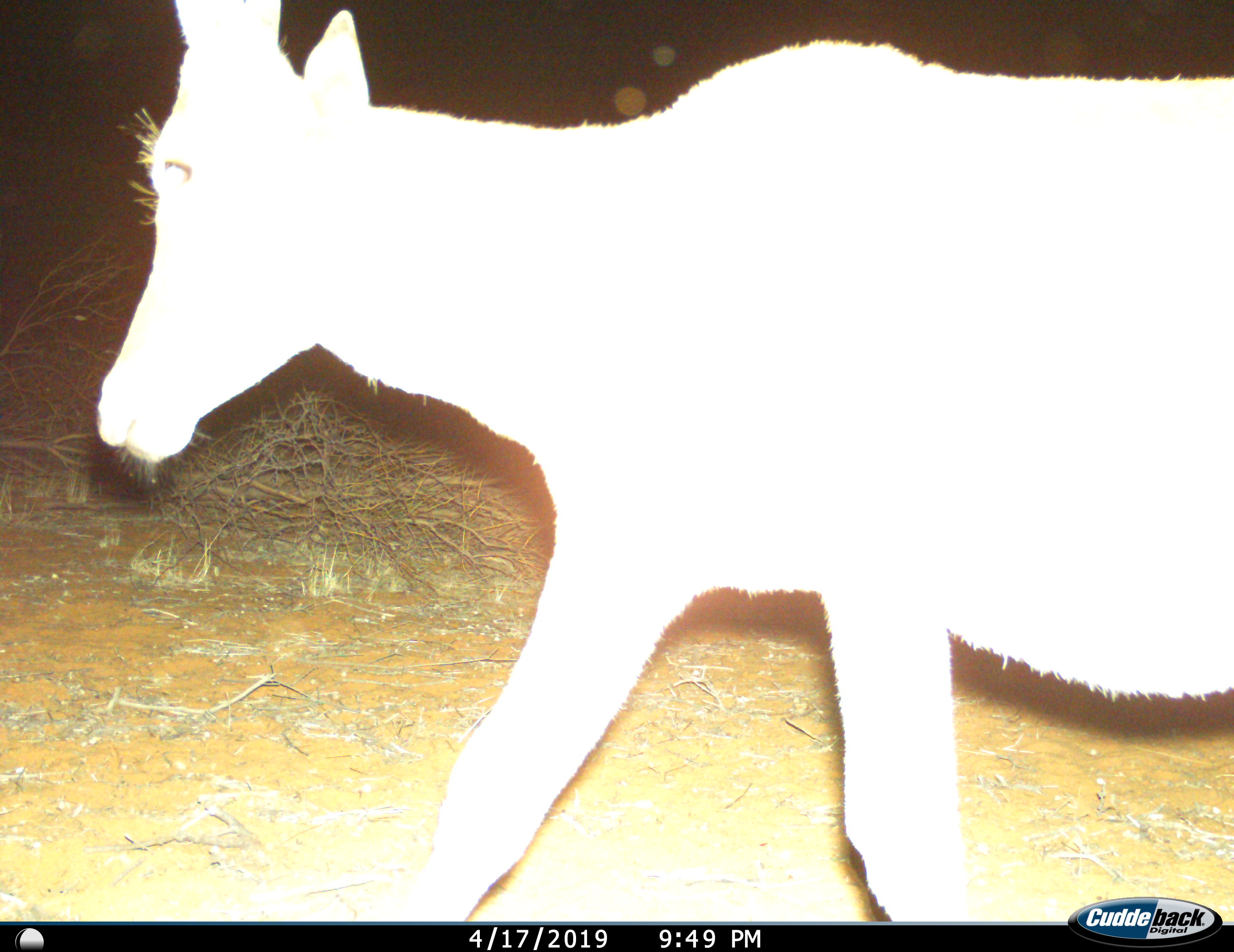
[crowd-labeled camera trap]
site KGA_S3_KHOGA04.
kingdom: Animalia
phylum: Chordata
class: Mammalia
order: Artiodactyla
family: Bovidae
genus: Alcelaphus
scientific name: Alcelaphus buselaphus caama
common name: red hartebeest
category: hartebeestred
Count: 1.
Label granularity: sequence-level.